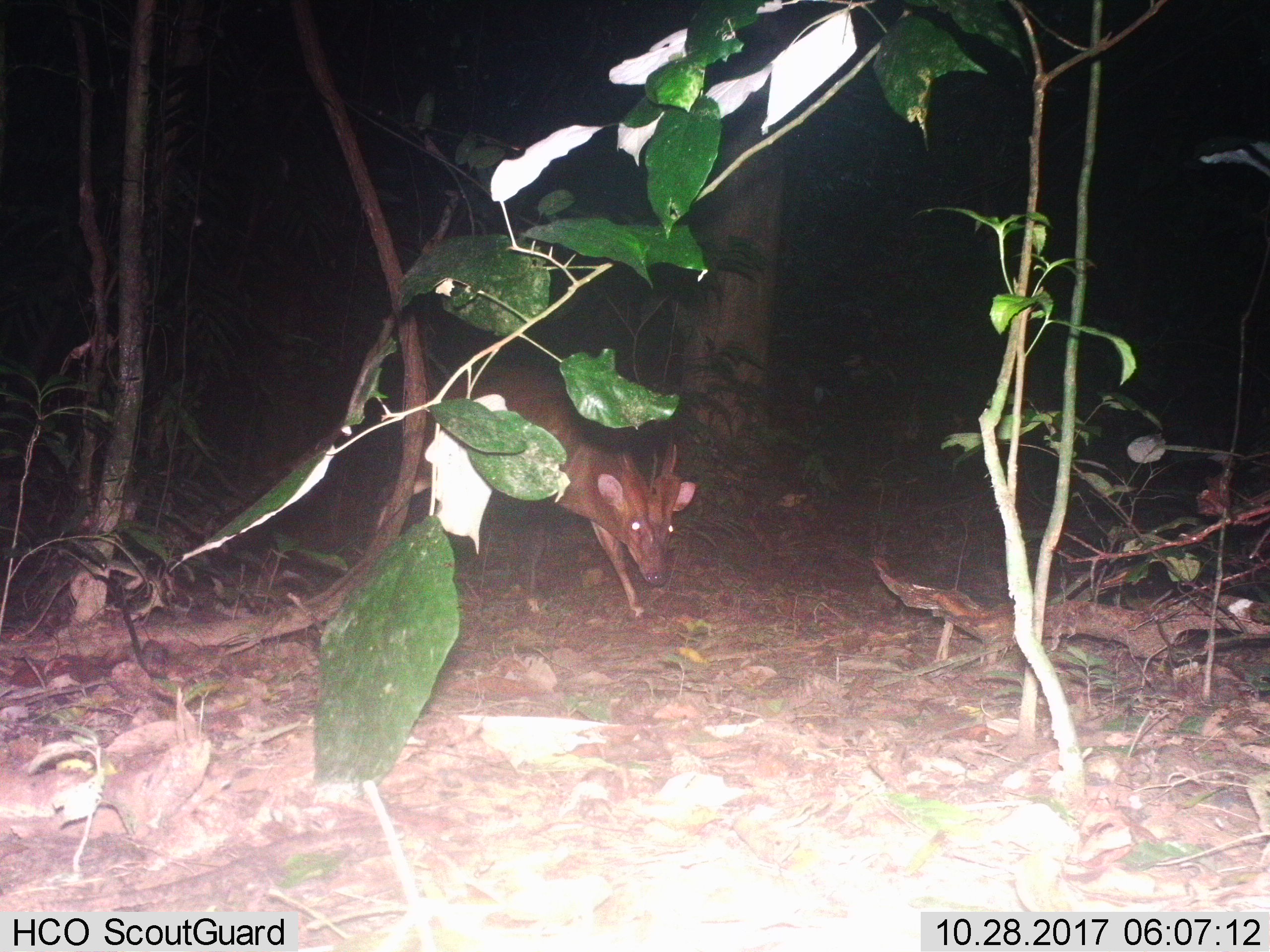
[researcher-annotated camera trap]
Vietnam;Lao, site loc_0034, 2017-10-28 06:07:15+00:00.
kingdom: Animalia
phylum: Chordata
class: Mammalia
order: Artiodactyla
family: Cervidae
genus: Muntiacus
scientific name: Muntiacus vuquangensis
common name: large-antlered muntjac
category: large antlered muntjac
Large antlered muntjac (large-antlered muntjac) (Muntiacus vuquangensis). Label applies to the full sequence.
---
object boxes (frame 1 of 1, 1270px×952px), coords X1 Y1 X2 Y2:
large antlered muntjac: 372 361 698 617